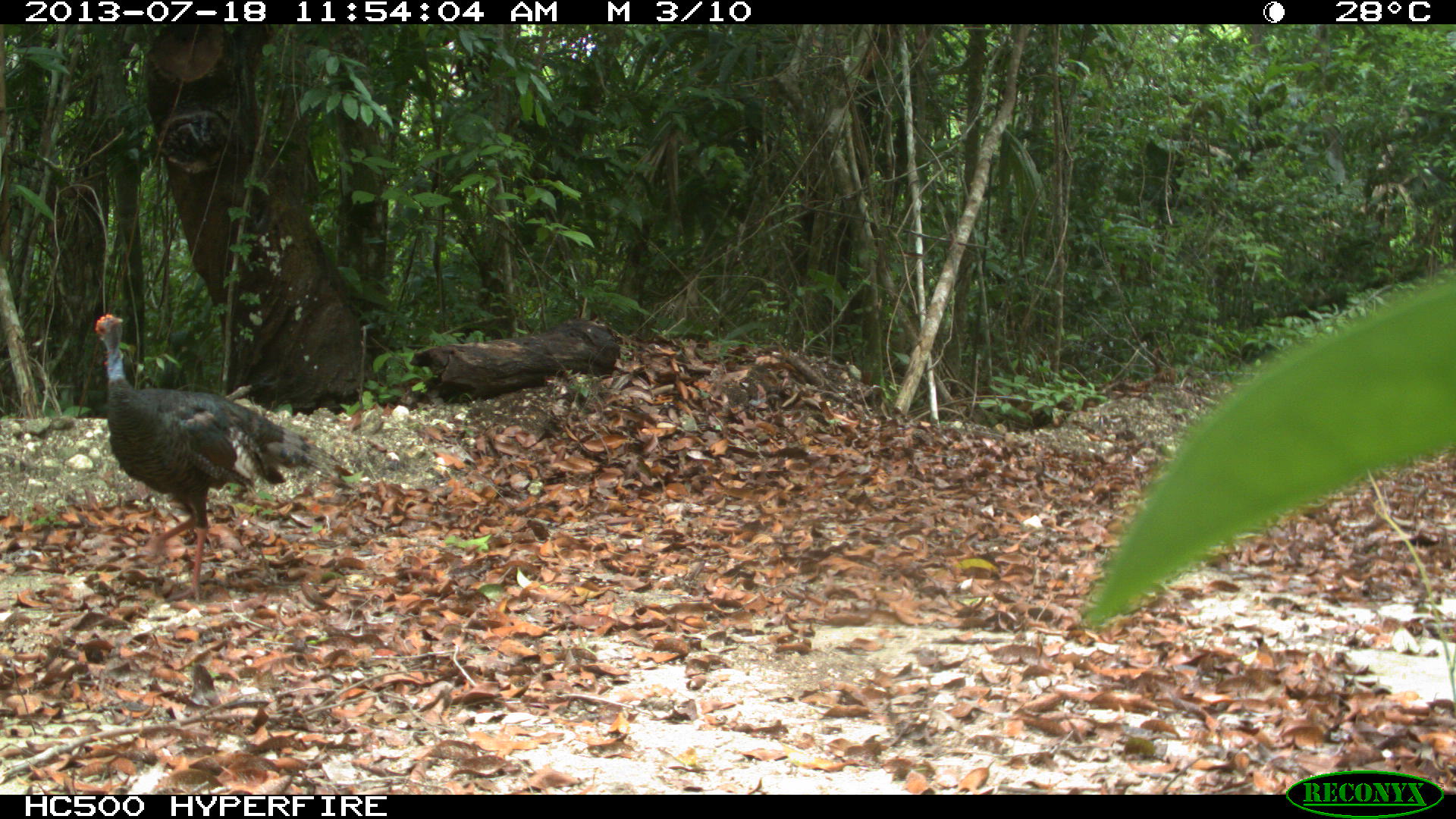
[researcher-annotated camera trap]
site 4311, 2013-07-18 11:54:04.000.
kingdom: Animalia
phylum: Chordata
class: Aves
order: Galliformes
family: Phasianidae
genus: Meleagris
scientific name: Meleagris ocellata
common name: ocellated turkey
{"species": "Meleagris ocellata (ocellated turkey)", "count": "2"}